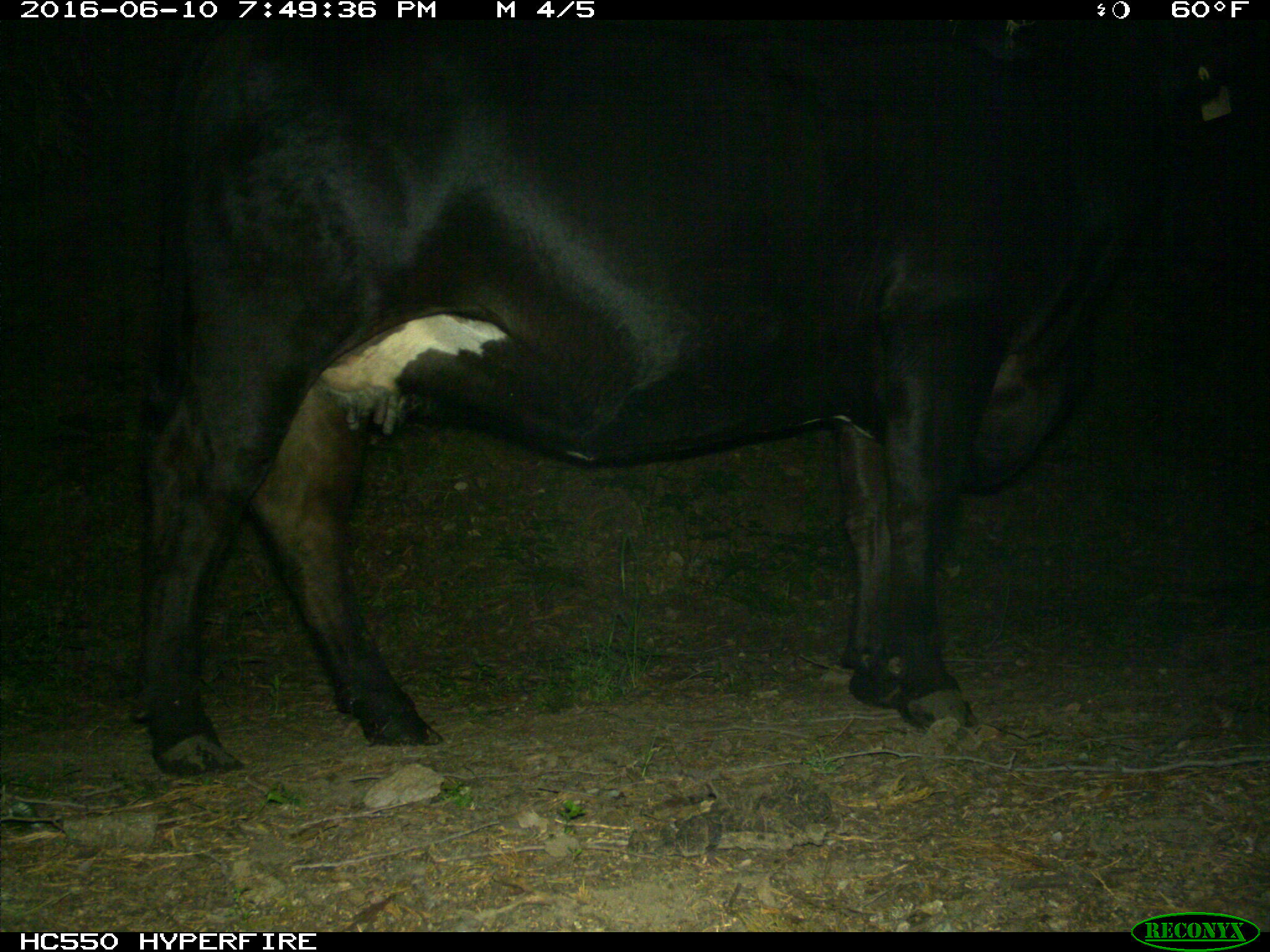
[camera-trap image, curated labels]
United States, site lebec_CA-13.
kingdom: Animalia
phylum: Chordata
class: Mammalia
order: Artiodactyla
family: Bovidae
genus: Bos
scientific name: Bos taurus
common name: domestic cow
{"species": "Bos taurus (domestic cow)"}